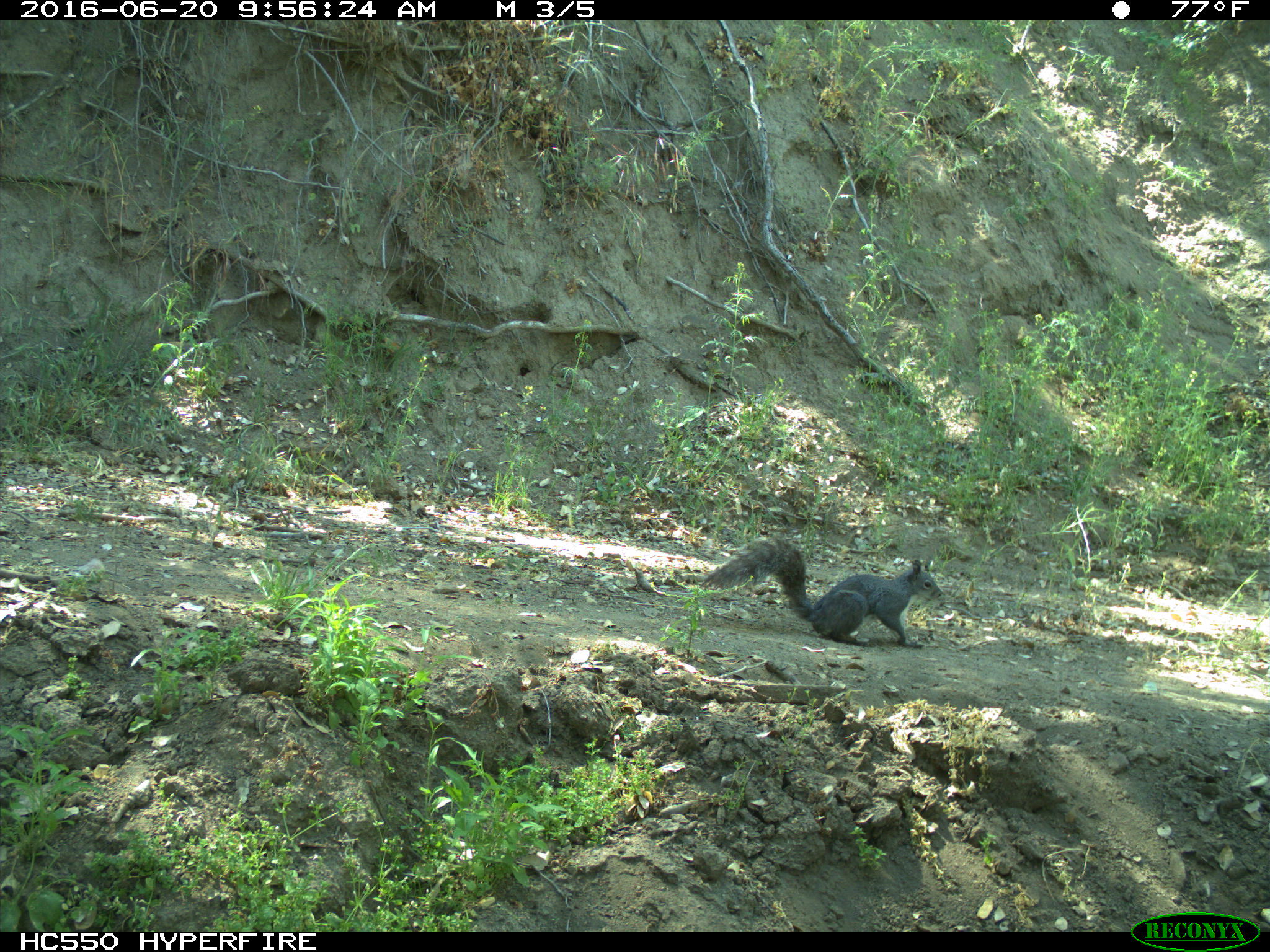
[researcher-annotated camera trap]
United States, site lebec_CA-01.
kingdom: Animalia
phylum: Chordata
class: Mammalia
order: Rodentia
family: Sciuridae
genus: Sciurus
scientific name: Sciurus carolinensis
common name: eastern gray squirrel